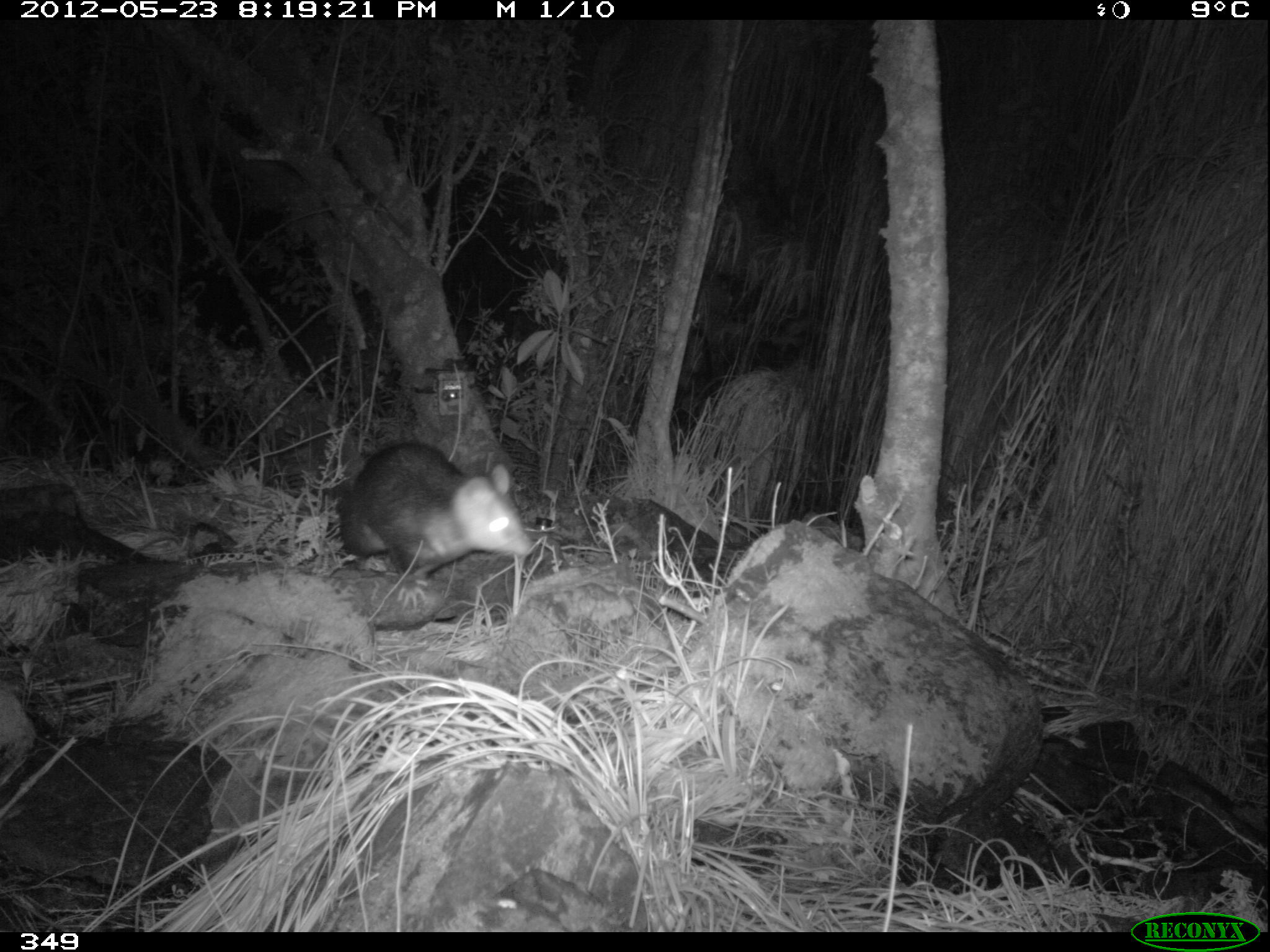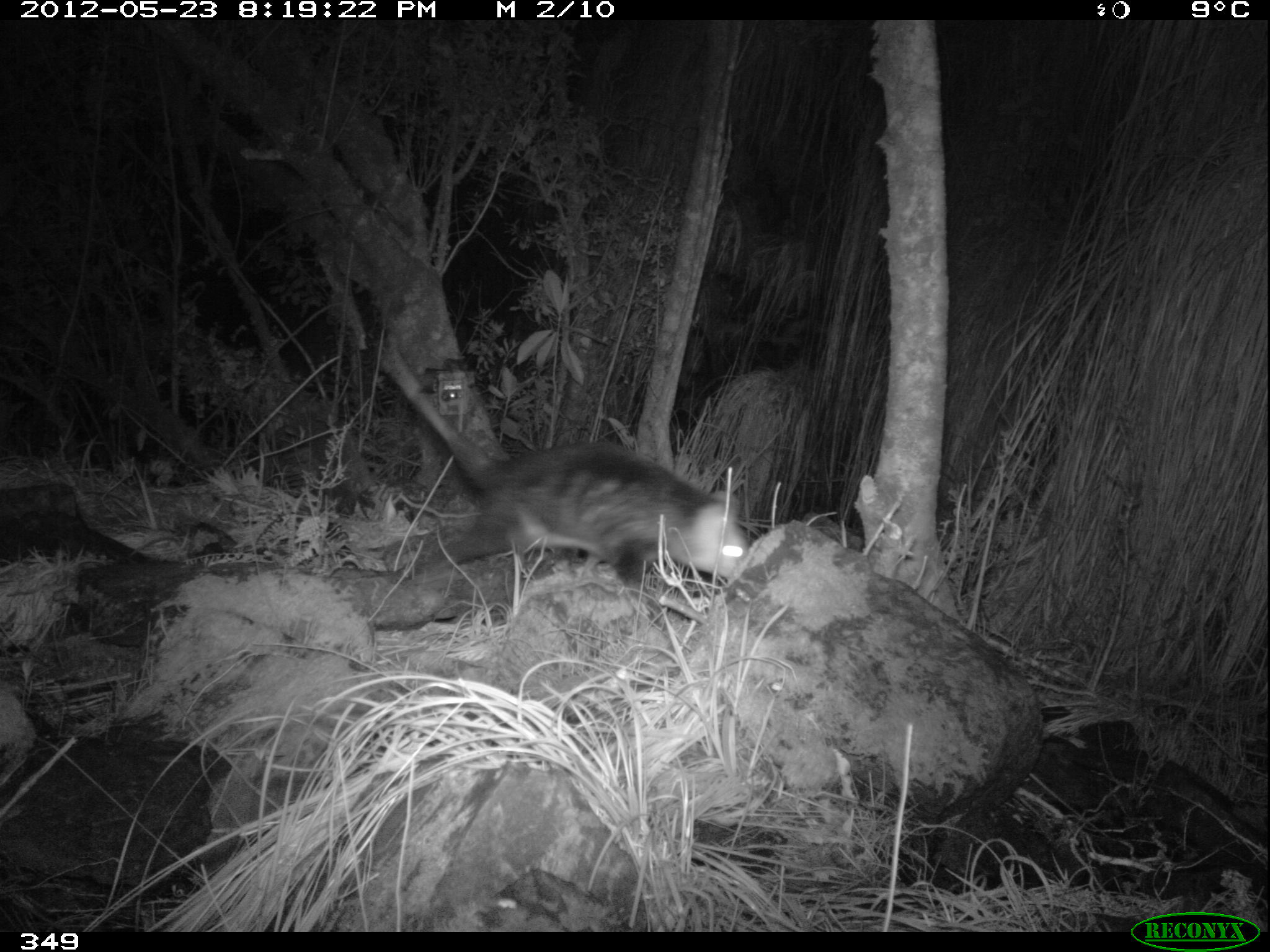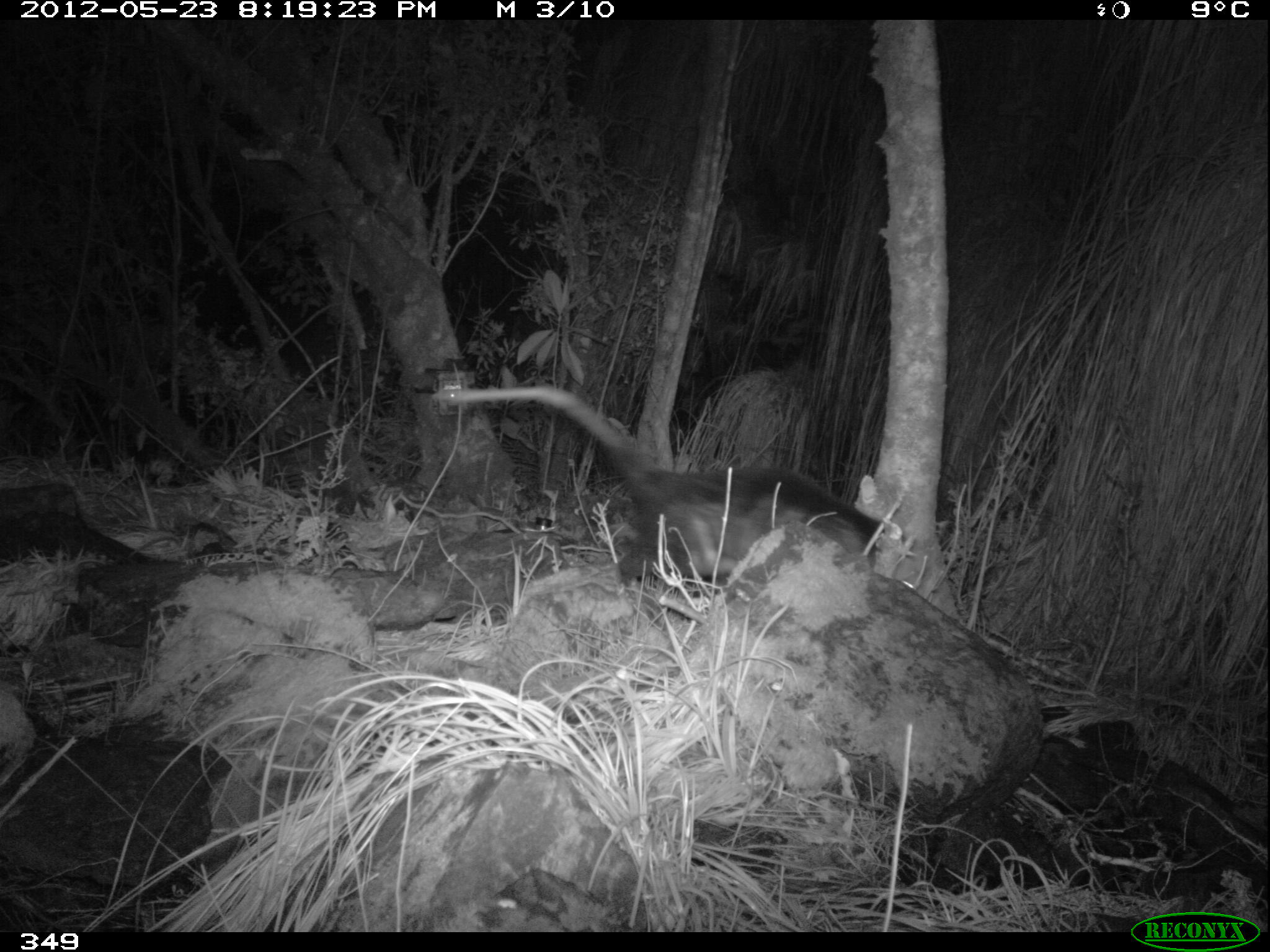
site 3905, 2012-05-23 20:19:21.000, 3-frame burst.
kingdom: Animalia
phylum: Chordata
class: Mammalia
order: Didelphimorphia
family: Didelphidae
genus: Didelphis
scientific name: Didelphis pernigra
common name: andean white-eared opossum